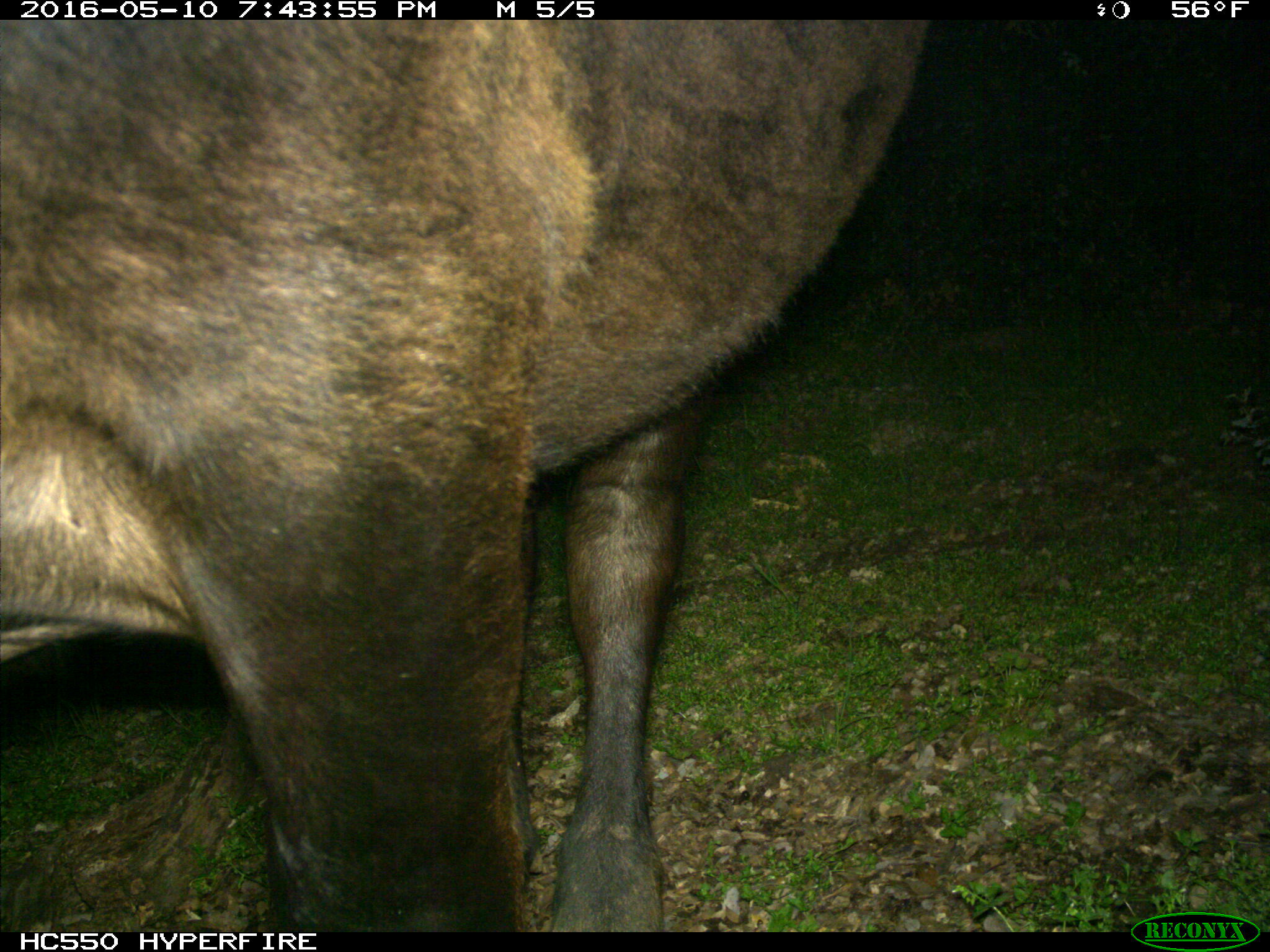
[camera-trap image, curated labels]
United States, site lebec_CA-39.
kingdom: Animalia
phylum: Chordata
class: Mammalia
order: Artiodactyla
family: Bovidae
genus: Bos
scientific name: Bos taurus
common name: domestic cow